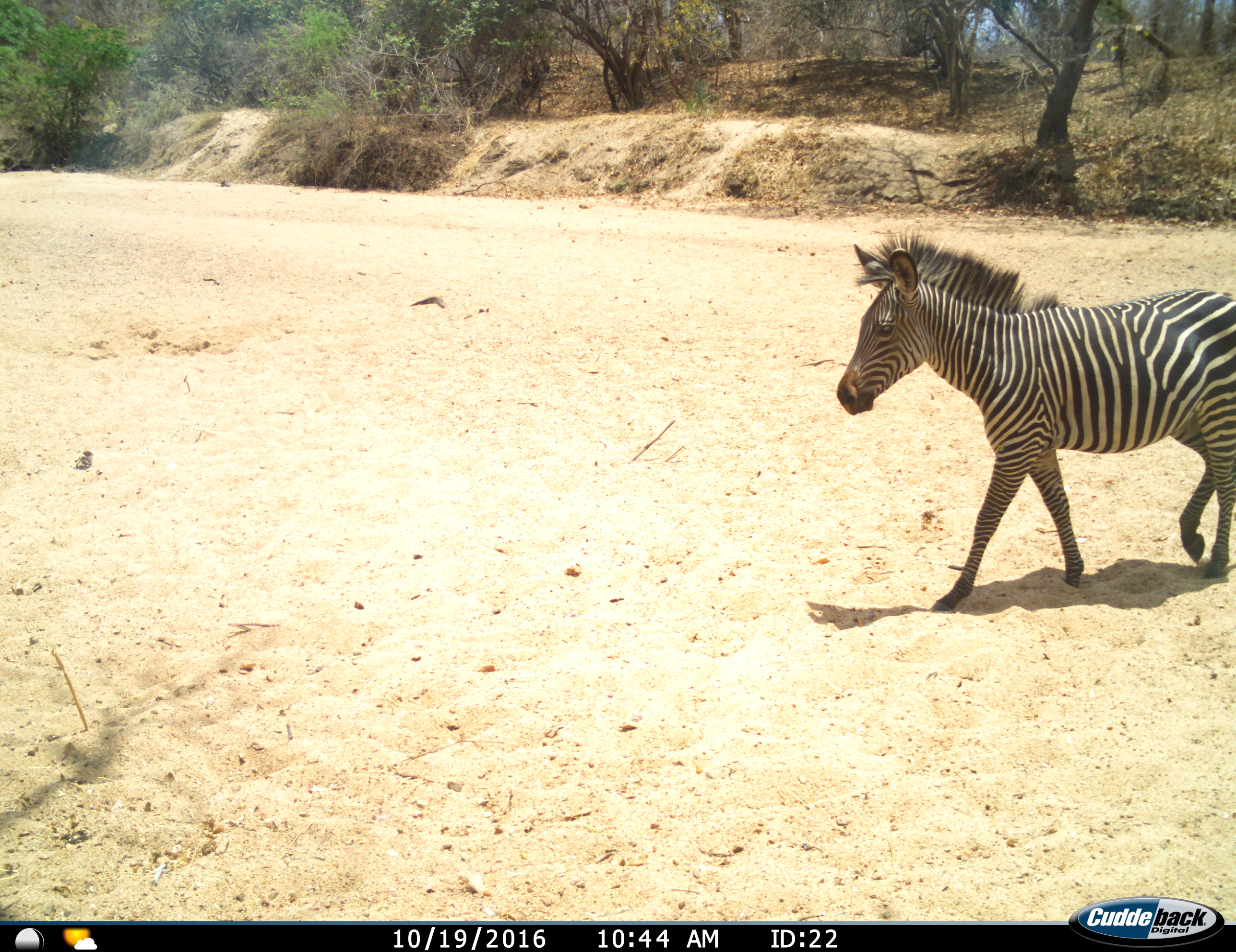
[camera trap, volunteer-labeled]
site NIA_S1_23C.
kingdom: Animalia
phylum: Chordata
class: Mammalia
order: Perissodactyla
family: Equidae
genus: Equus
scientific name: Equus quagga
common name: plains zebra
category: zebraplains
Zebraplains (plains zebra) (Equus quagga), count 1. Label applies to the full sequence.